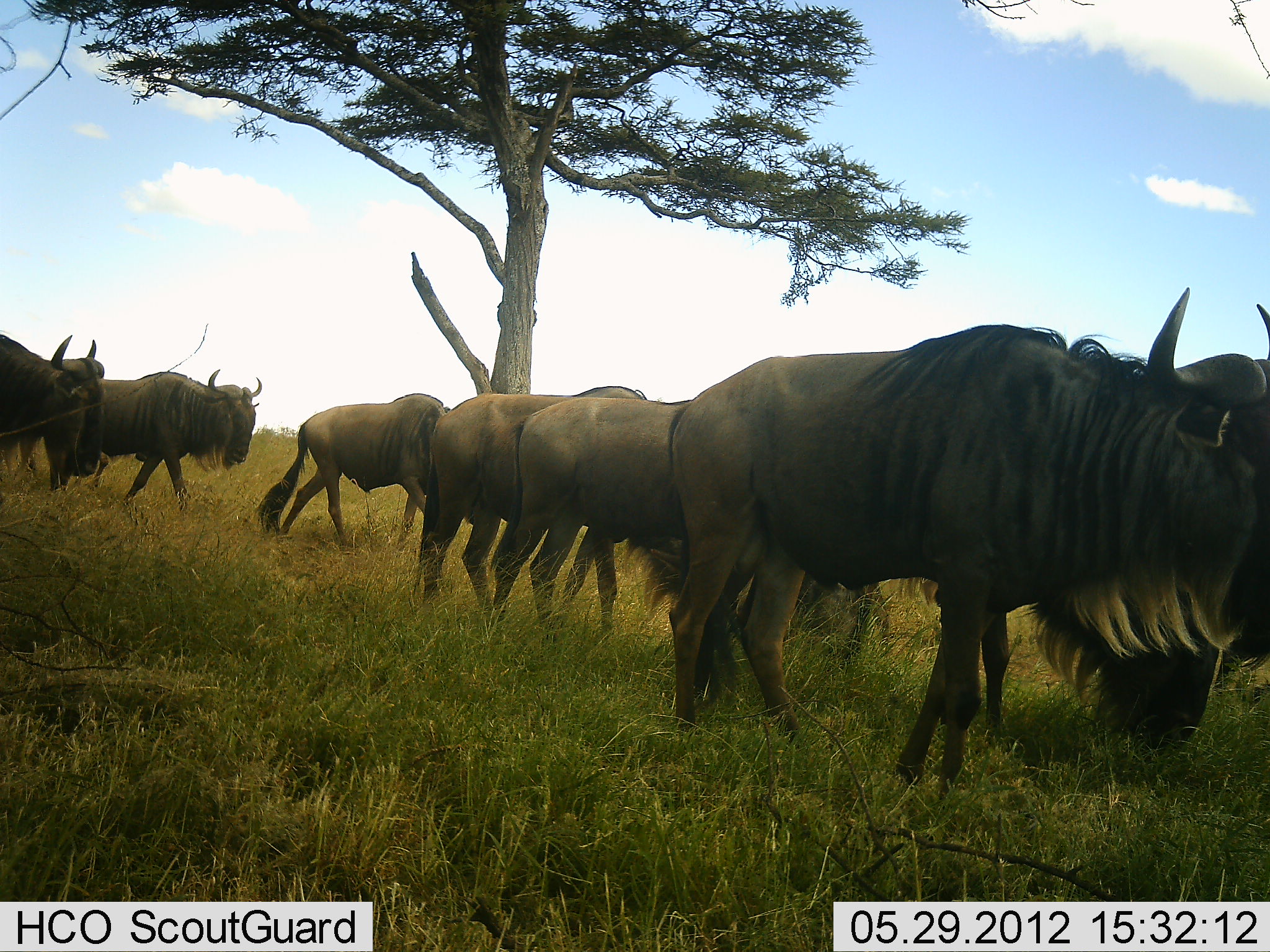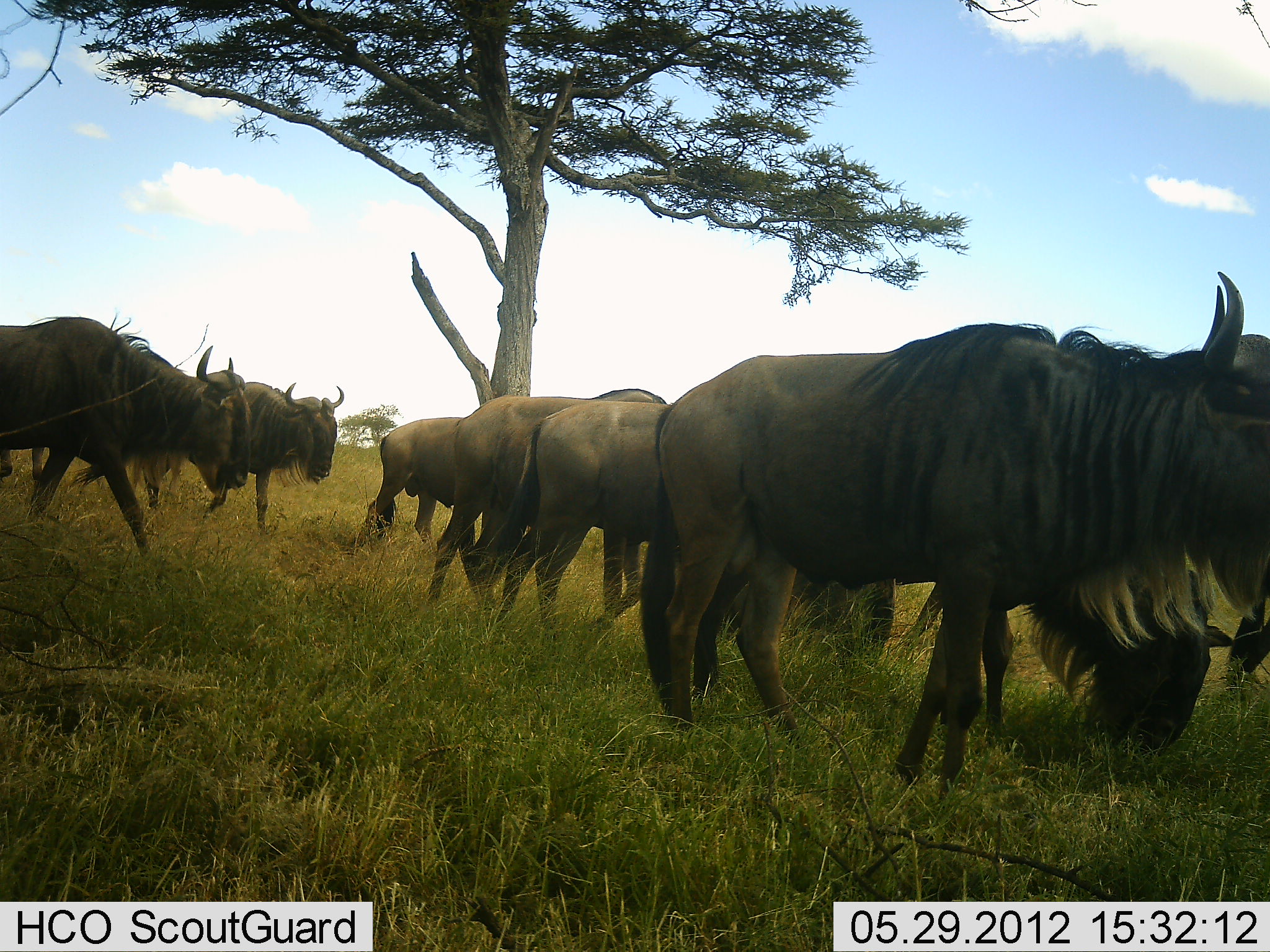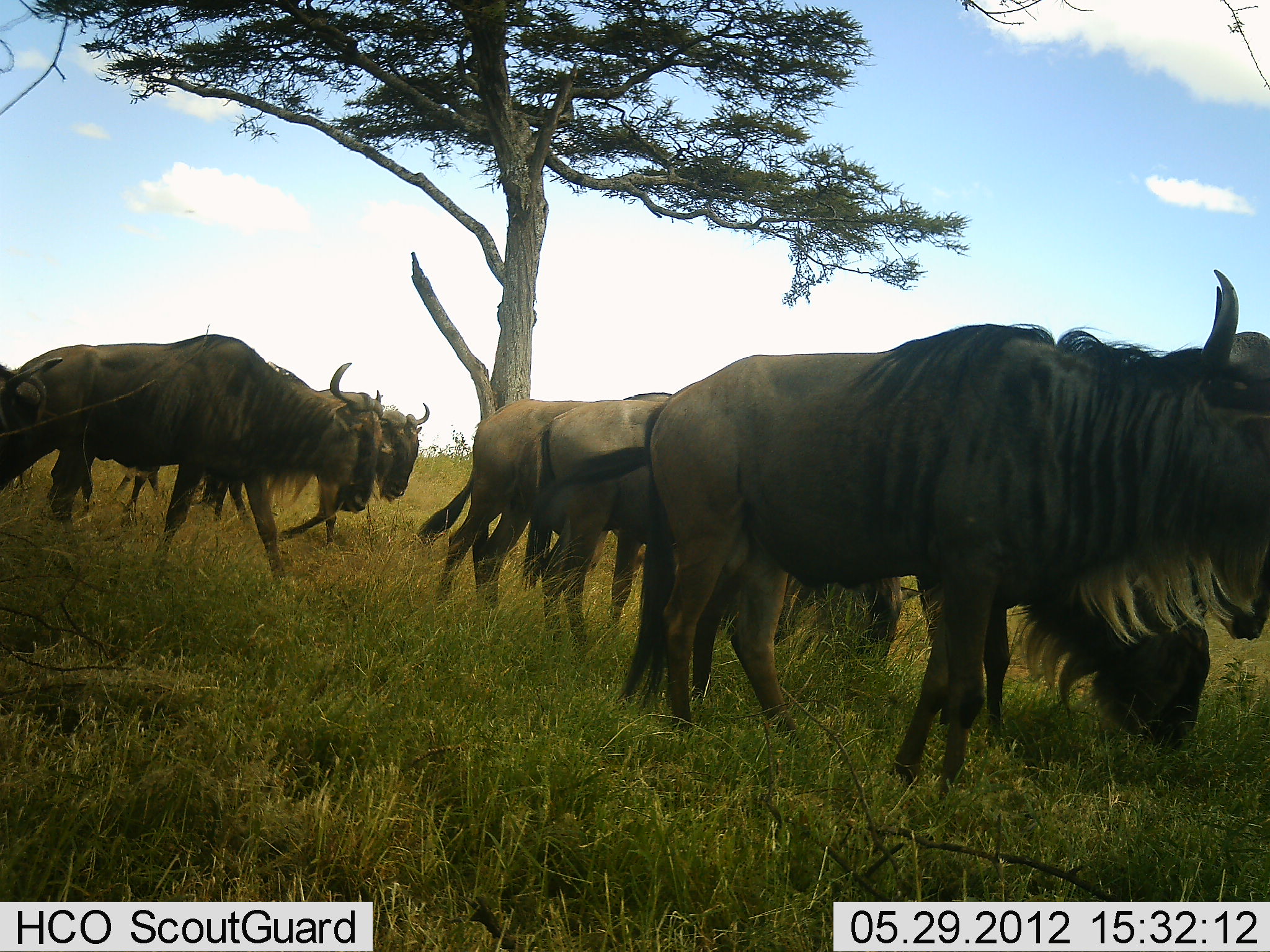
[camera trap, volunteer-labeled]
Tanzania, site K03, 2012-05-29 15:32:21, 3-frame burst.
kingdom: Animalia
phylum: Chordata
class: Mammalia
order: Artiodactyla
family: Bovidae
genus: Connochaetes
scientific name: Connochaetes taurinus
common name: blue wildebeest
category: wildebeest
Wildebeest (blue wildebeest) (Connochaetes taurinus), count 8. Behavior (volunteer vote fractions): standing 70%, resting 0%, moving 100%, interacting 0%. Young present (vote fraction): 0%. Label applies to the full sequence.